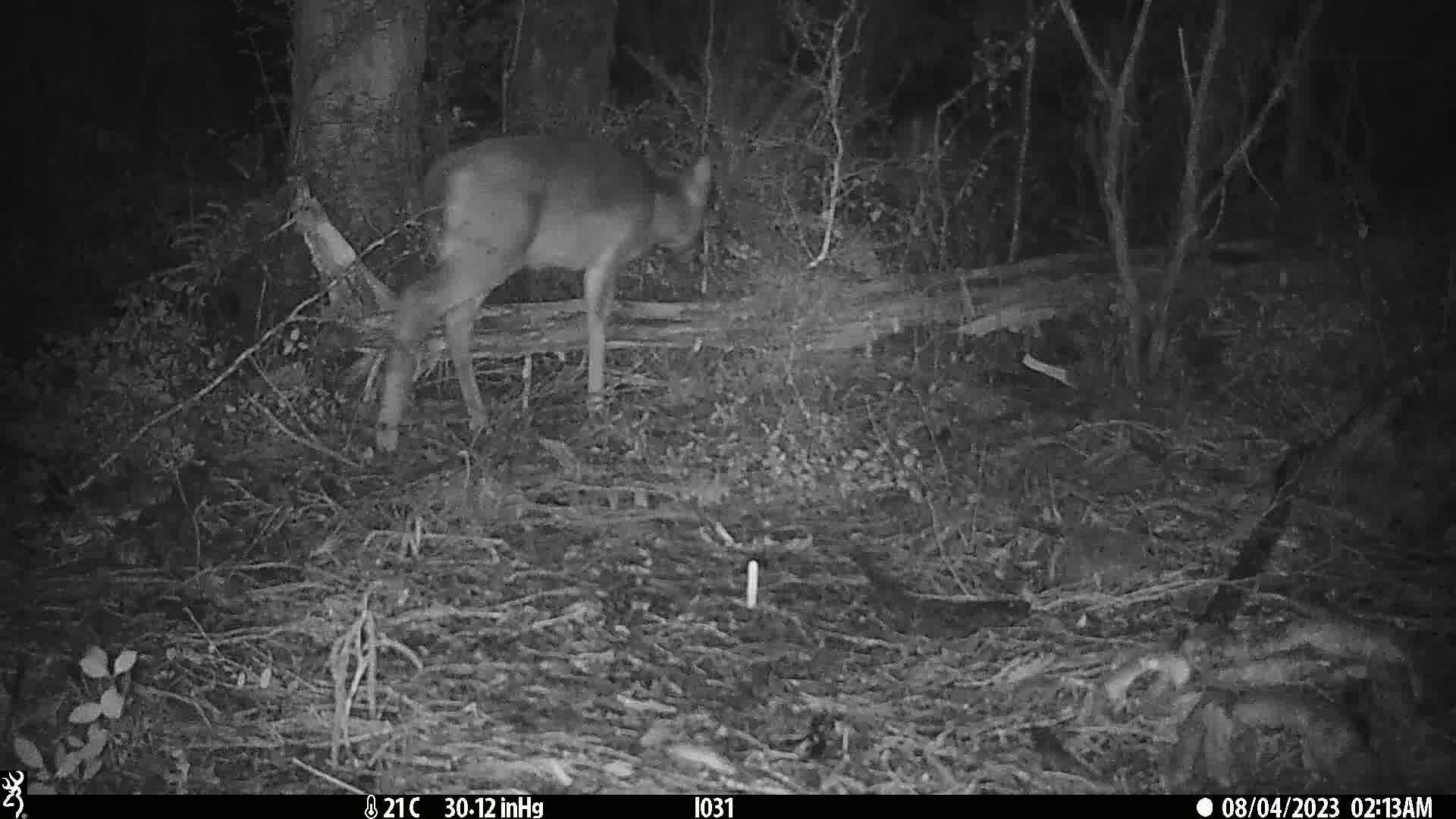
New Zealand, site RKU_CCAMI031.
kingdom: Animalia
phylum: Chordata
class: Mammalia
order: Artiodactyla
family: Cervidae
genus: Odocoileus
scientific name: Odocoileus virginianus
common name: white-tailed deer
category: white tailed deer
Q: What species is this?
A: White tailed deer (white-tailed deer) (Odocoileus virginianus).